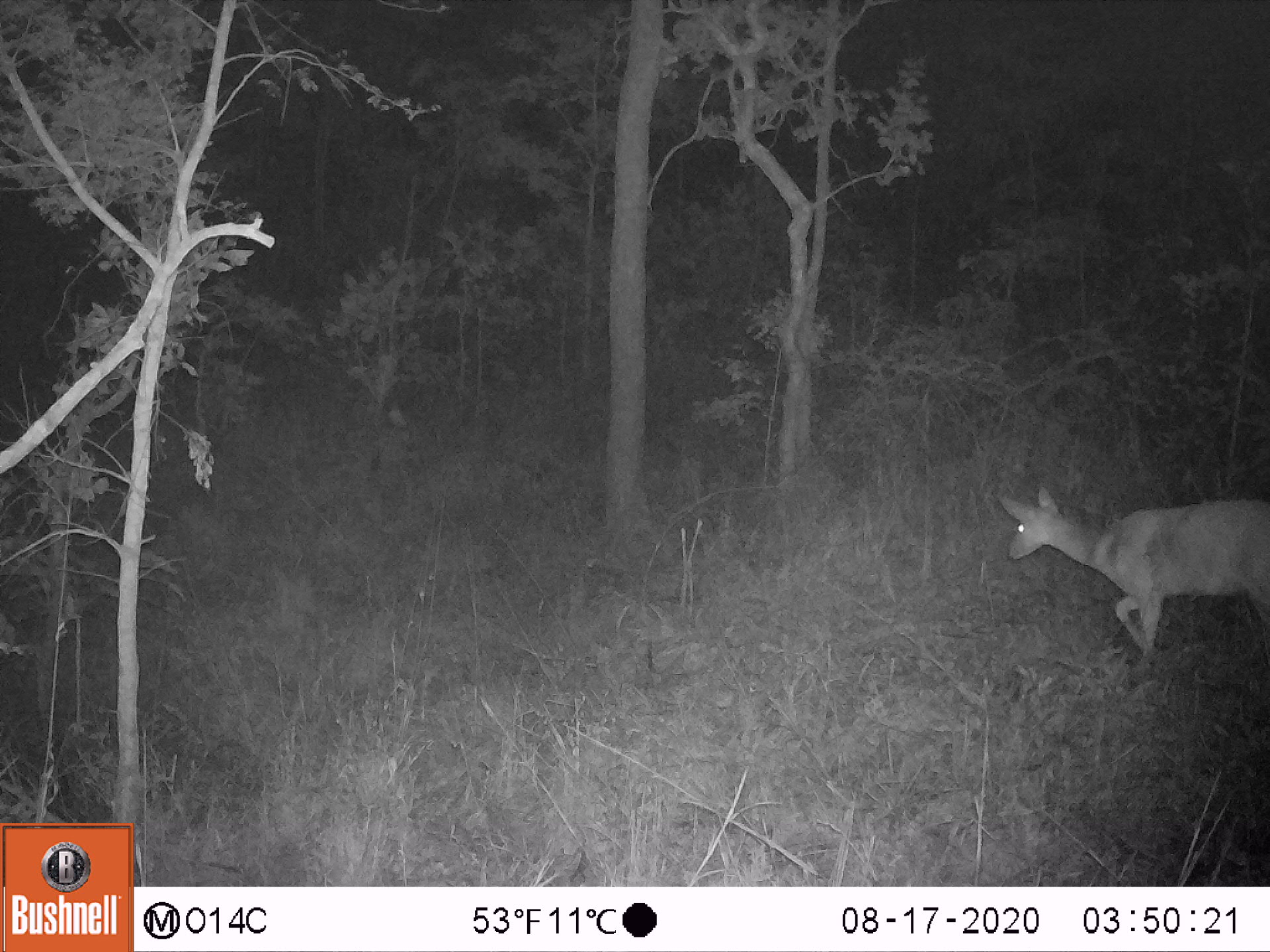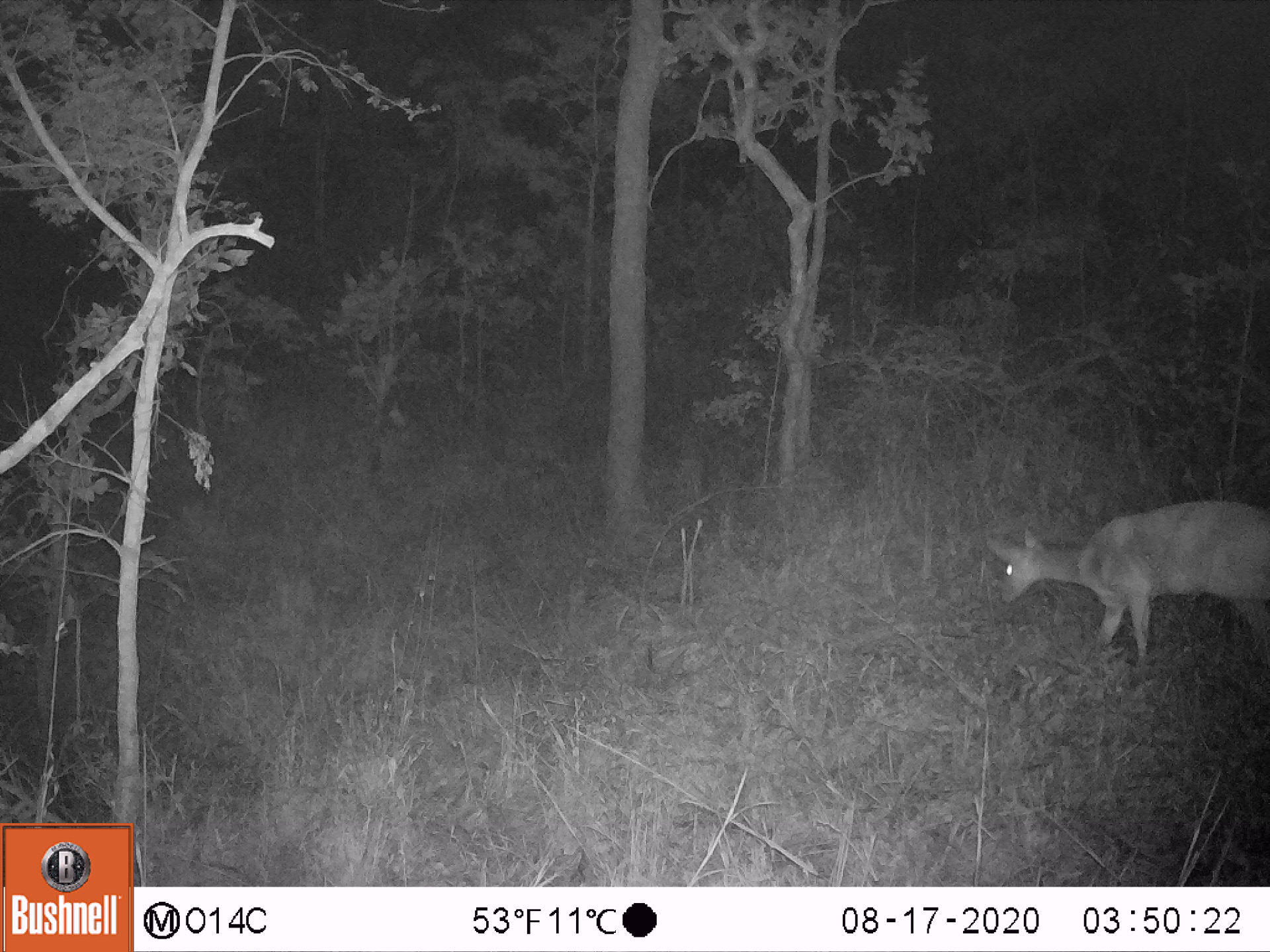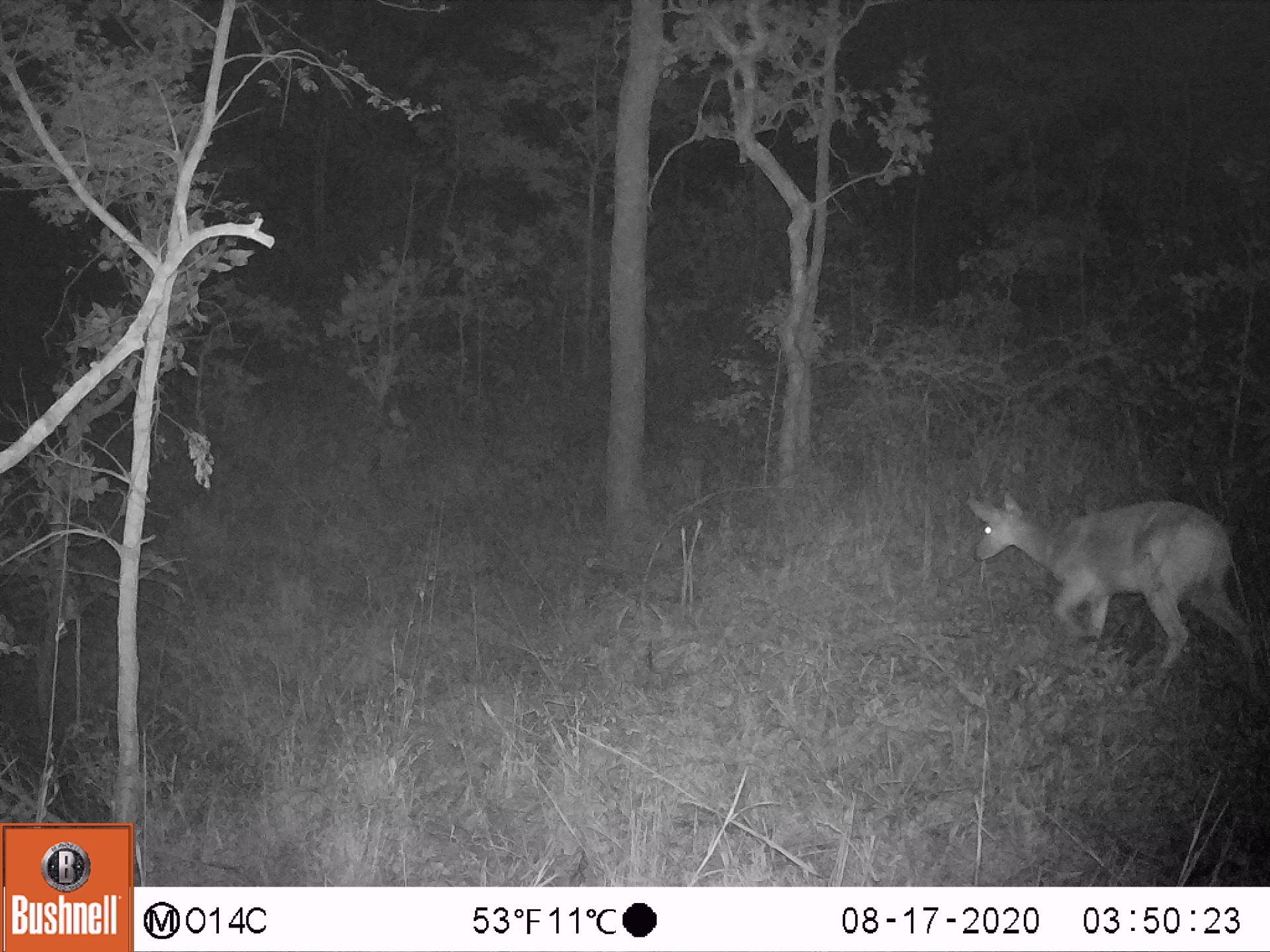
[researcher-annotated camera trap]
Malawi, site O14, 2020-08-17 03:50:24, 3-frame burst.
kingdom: Animalia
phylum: Chordata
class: Mammalia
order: Artiodactyla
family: Bovidae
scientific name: Antilopinae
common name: small antelope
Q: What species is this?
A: Small antelope (Antilopinae).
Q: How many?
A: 1.